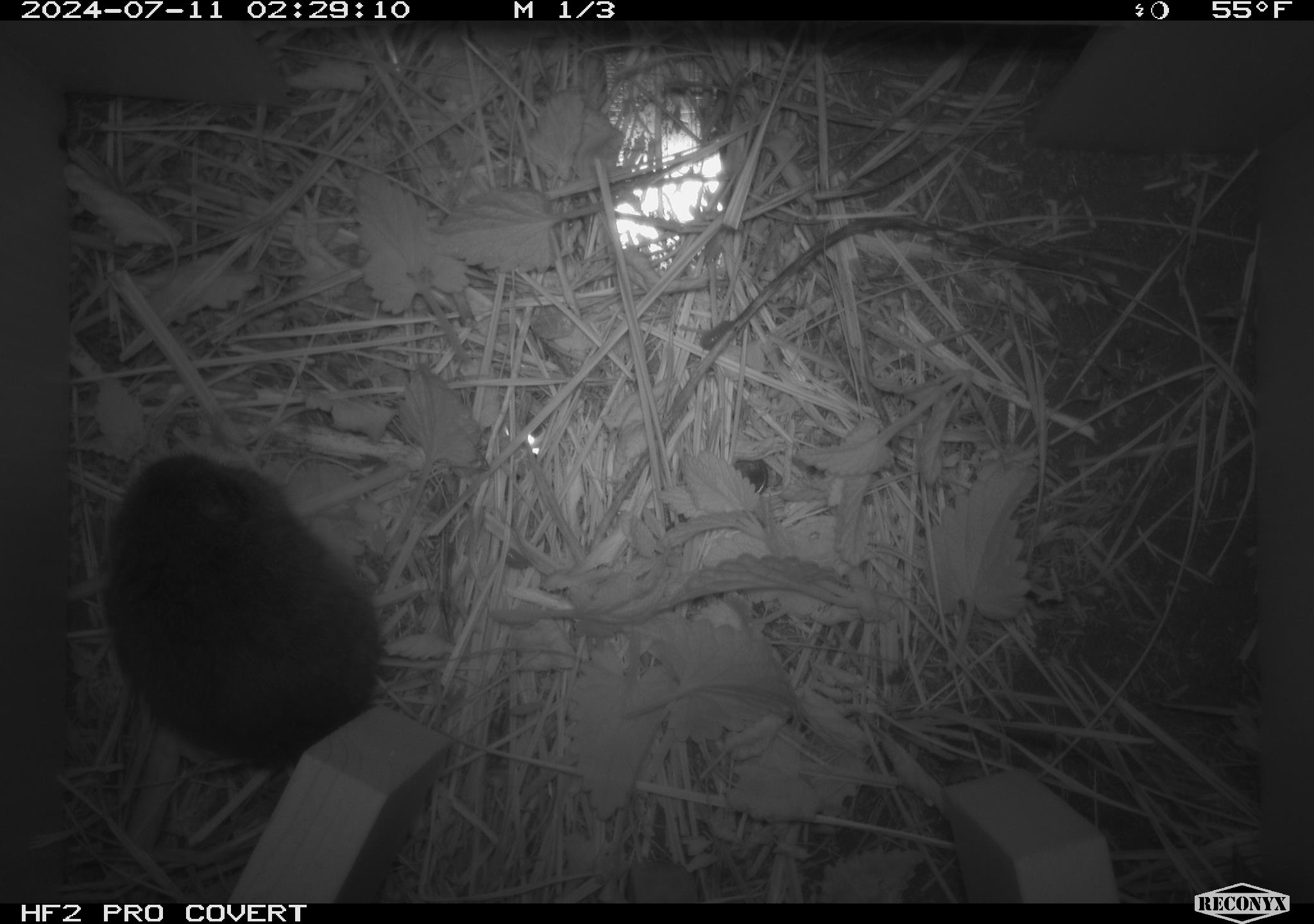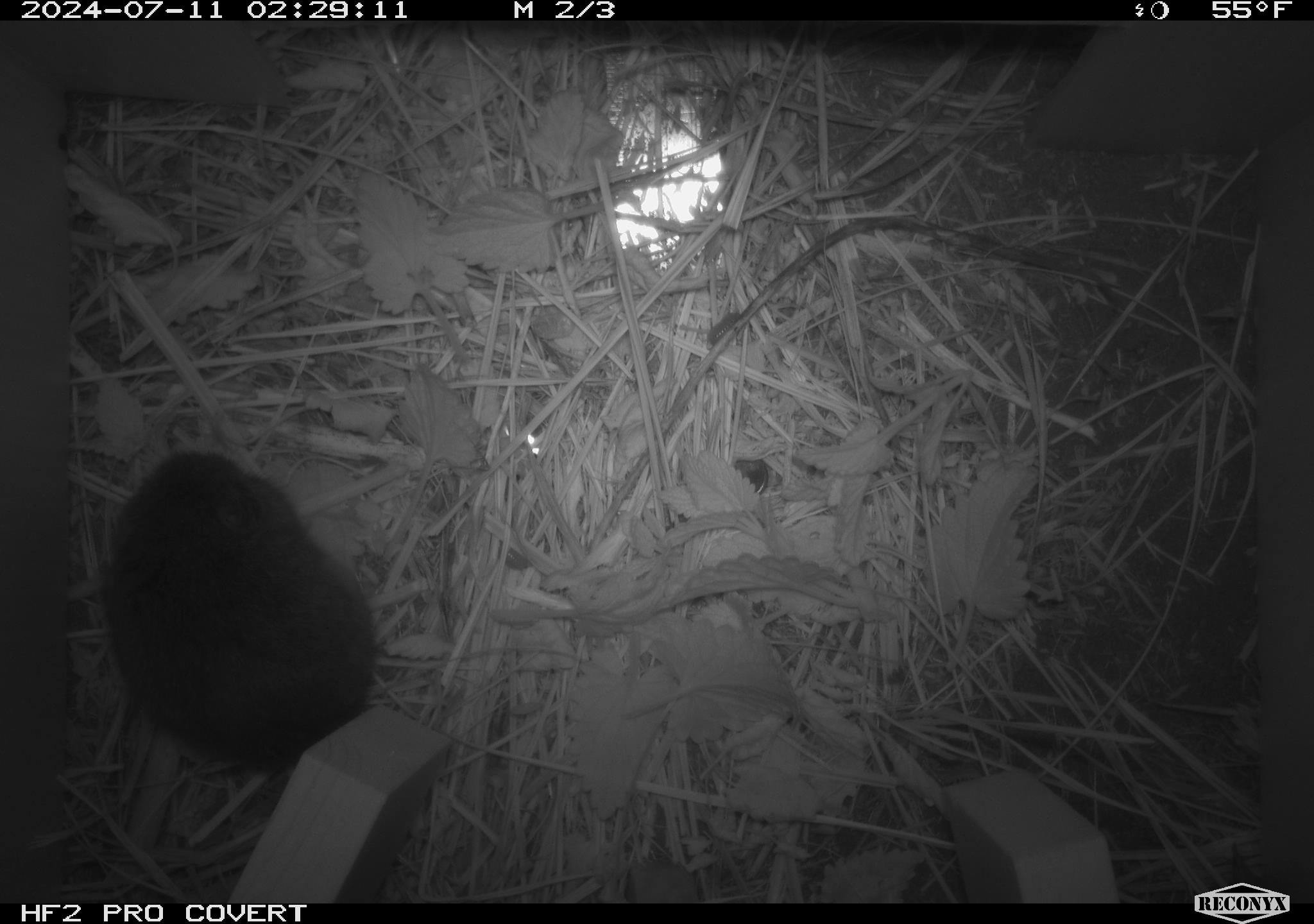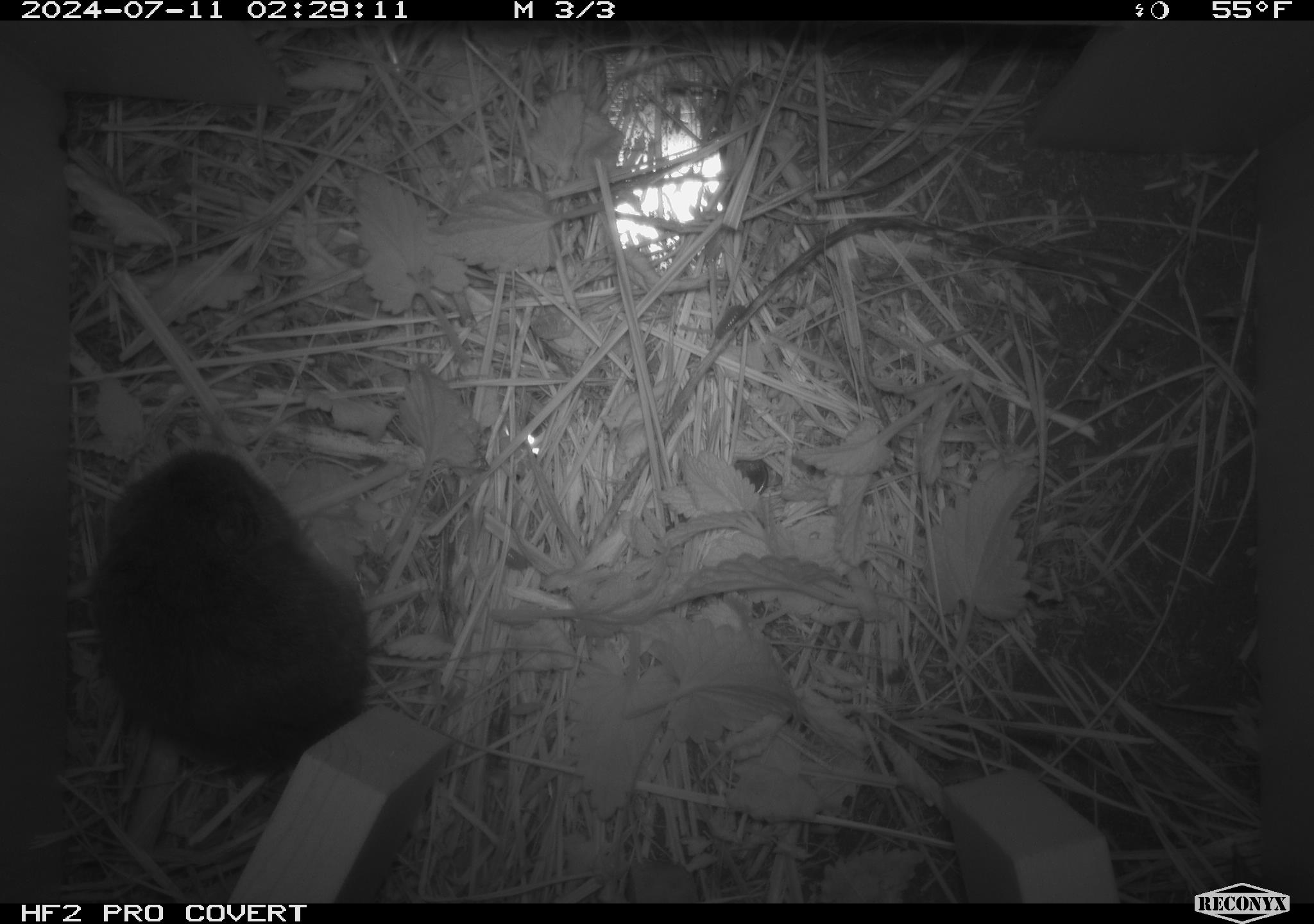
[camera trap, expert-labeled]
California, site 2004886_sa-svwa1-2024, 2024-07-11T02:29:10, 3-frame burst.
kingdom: Animalia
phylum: Chordata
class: Mammalia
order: Rodentia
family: Cricetidae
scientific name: Arvicolinae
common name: voles, lemmings, and muskrats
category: arvicolinae subfamily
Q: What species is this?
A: Arvicolinae subfamily (voles, lemmings, and muskrats) (Arvicolinae).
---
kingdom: Animalia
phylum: Arthropoda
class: Malacostraca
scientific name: Malacostraca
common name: amphipods, crabs, isopods, krill, lobsters and shrimps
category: malacostracan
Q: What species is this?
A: Malacostracan (amphipods, crabs, isopods, krill, lobsters and shrimps) (Malacostraca).